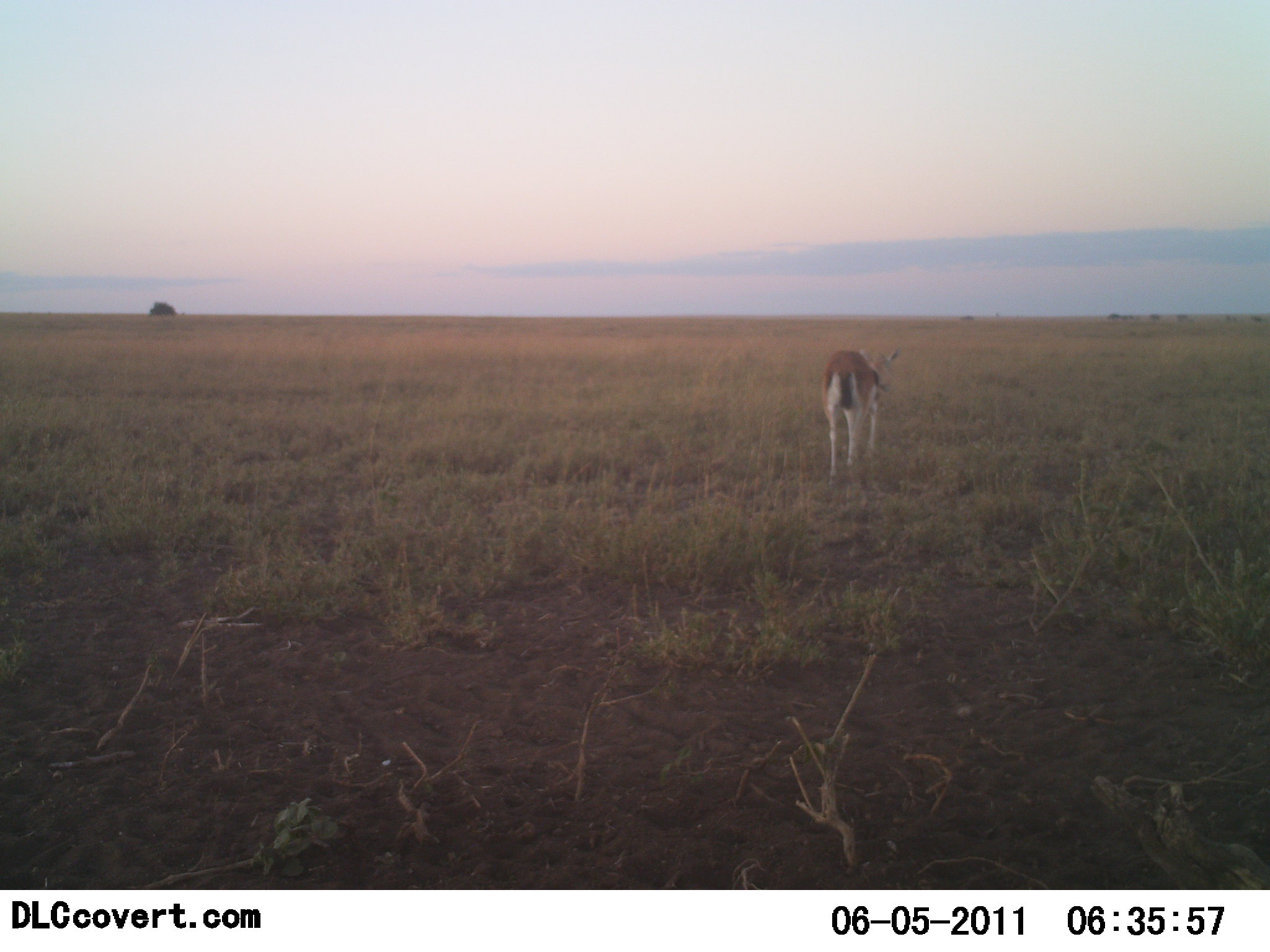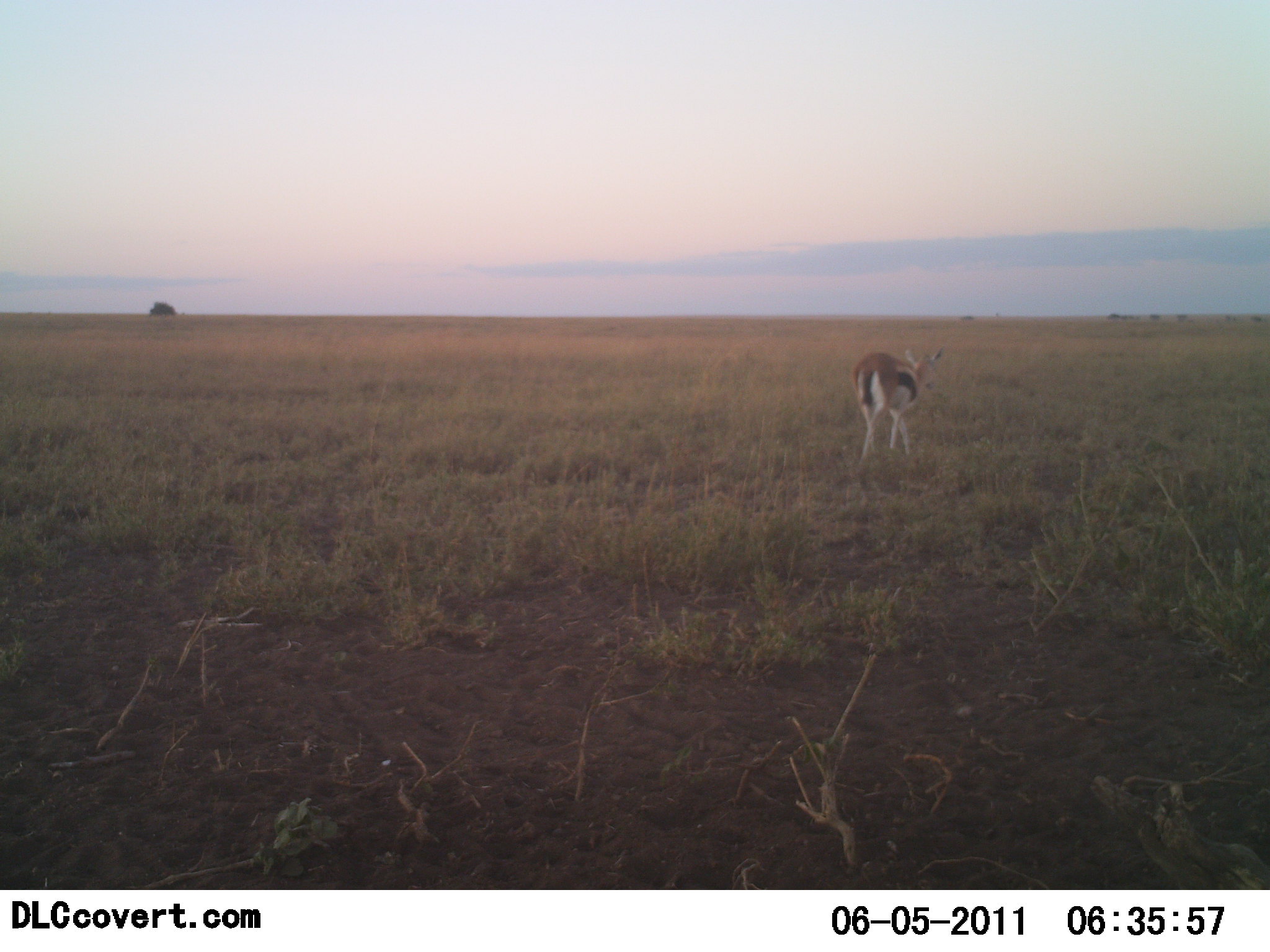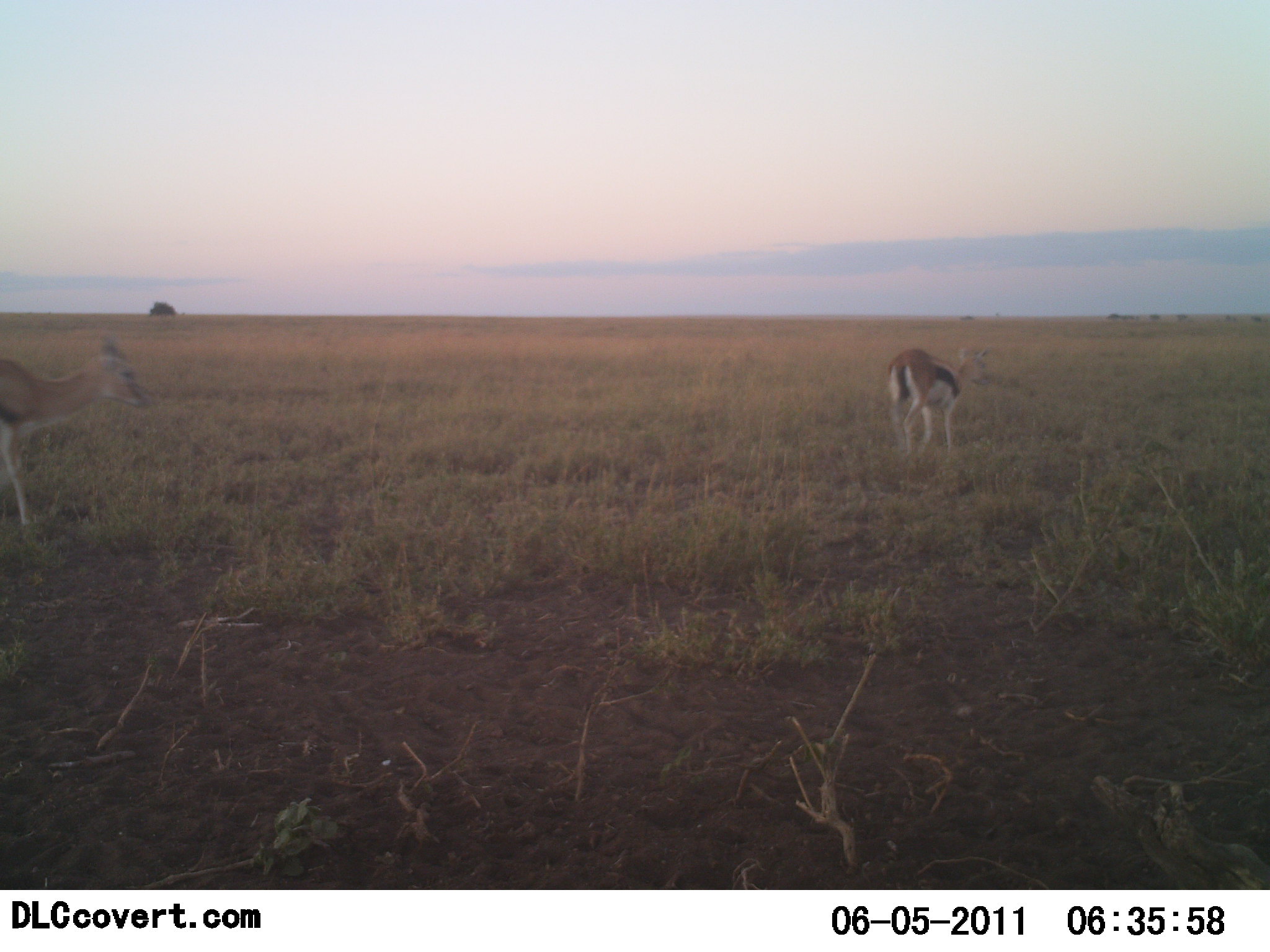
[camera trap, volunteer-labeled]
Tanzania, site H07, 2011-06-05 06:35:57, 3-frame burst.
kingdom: Animalia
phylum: Chordata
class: Mammalia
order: Artiodactyla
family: Bovidae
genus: Eudorcas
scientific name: Eudorcas thomsonii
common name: thomson's gazelle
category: gazellethomsons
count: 2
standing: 0%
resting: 0%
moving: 100%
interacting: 0%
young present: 0%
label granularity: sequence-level